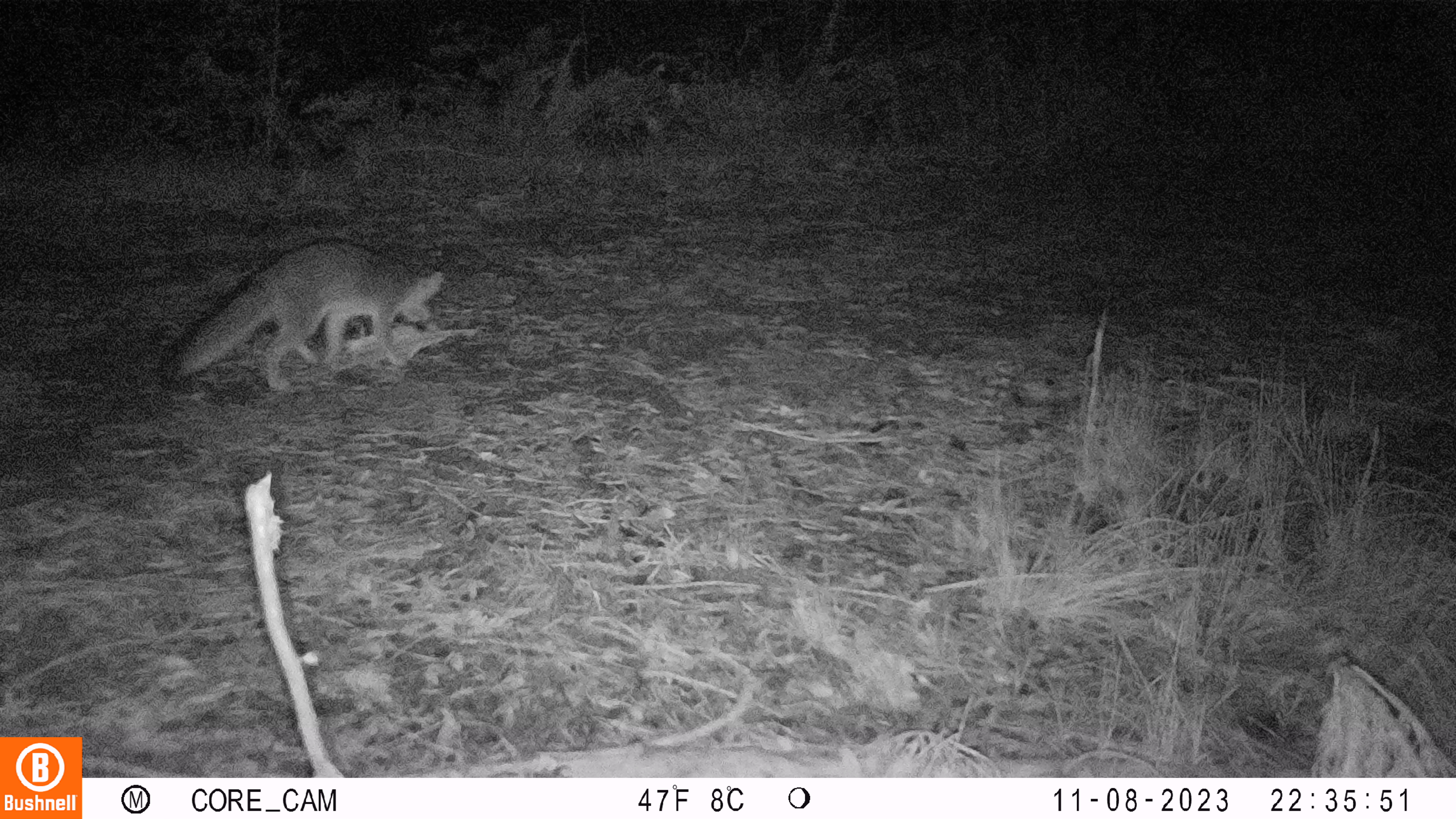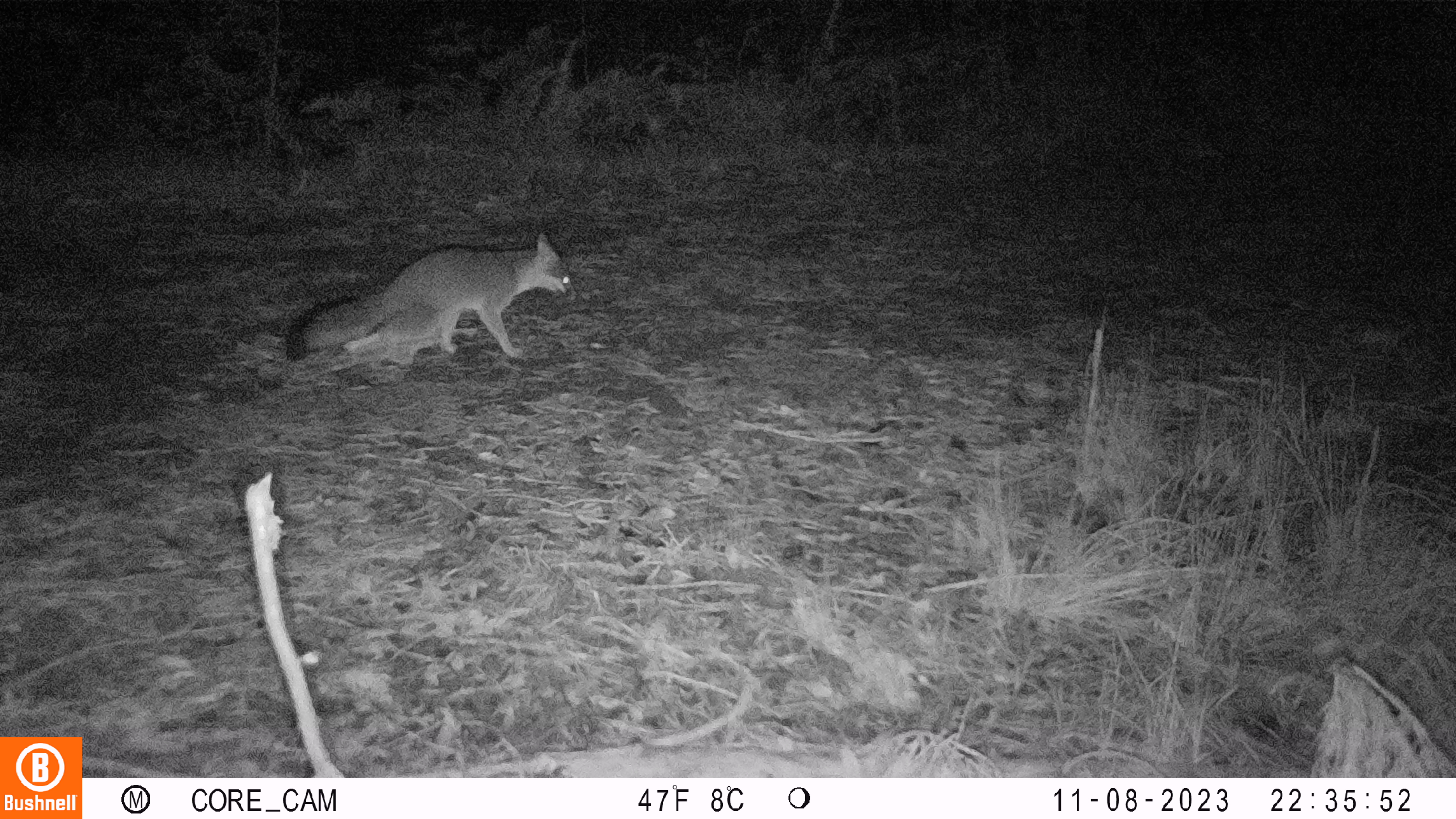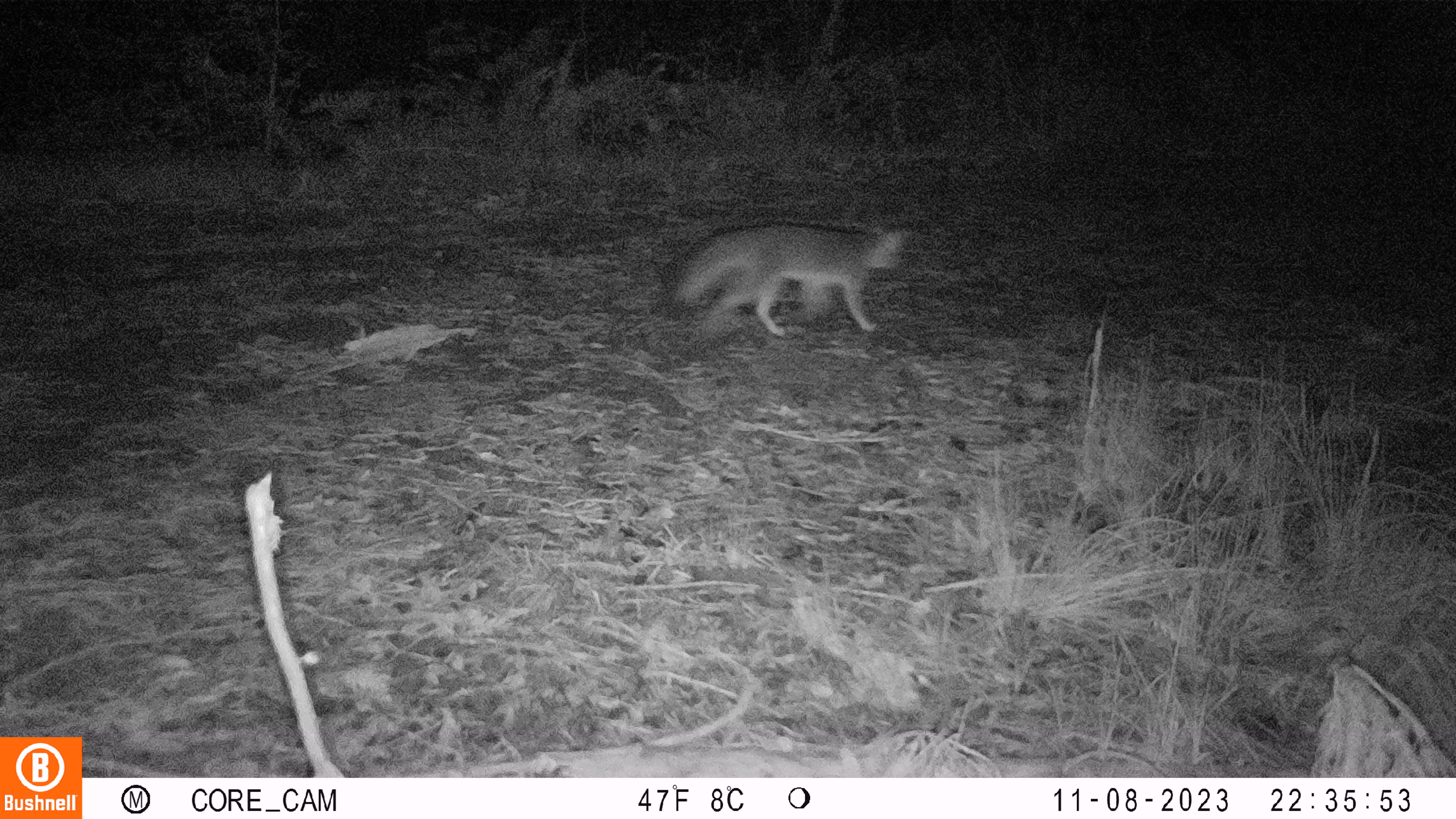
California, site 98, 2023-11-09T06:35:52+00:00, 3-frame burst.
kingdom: Animalia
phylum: Chordata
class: Mammalia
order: Carnivora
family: Canidae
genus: Urocyon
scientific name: Urocyon cinereoargenteus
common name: gray fox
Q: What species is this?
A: Gray fox (Urocyon cinereoargenteus).